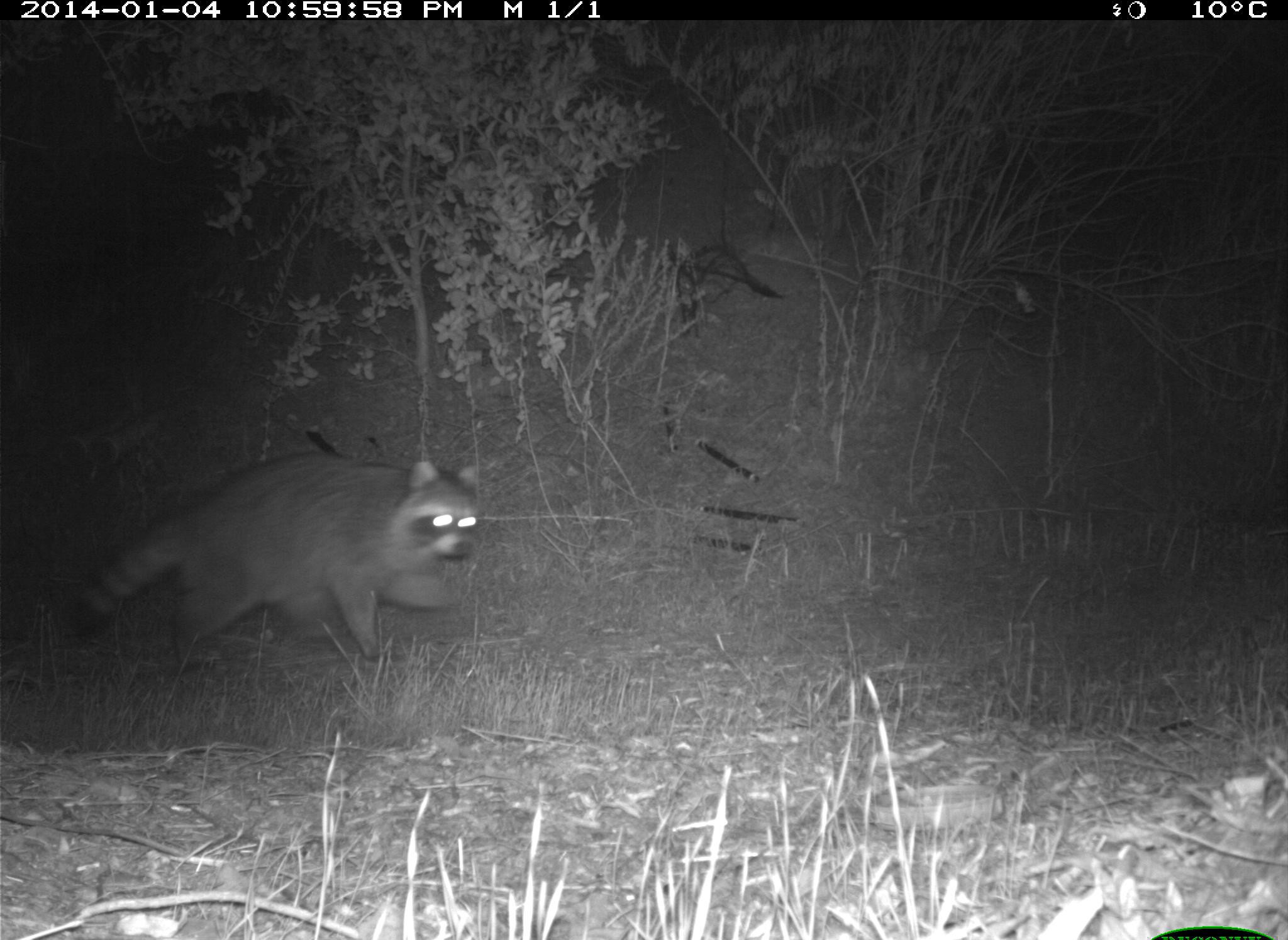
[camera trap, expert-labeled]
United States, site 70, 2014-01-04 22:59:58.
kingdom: Animalia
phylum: Chordata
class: Mammalia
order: Carnivora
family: Procyonidae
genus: Procyon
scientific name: Procyon lotor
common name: raccoon